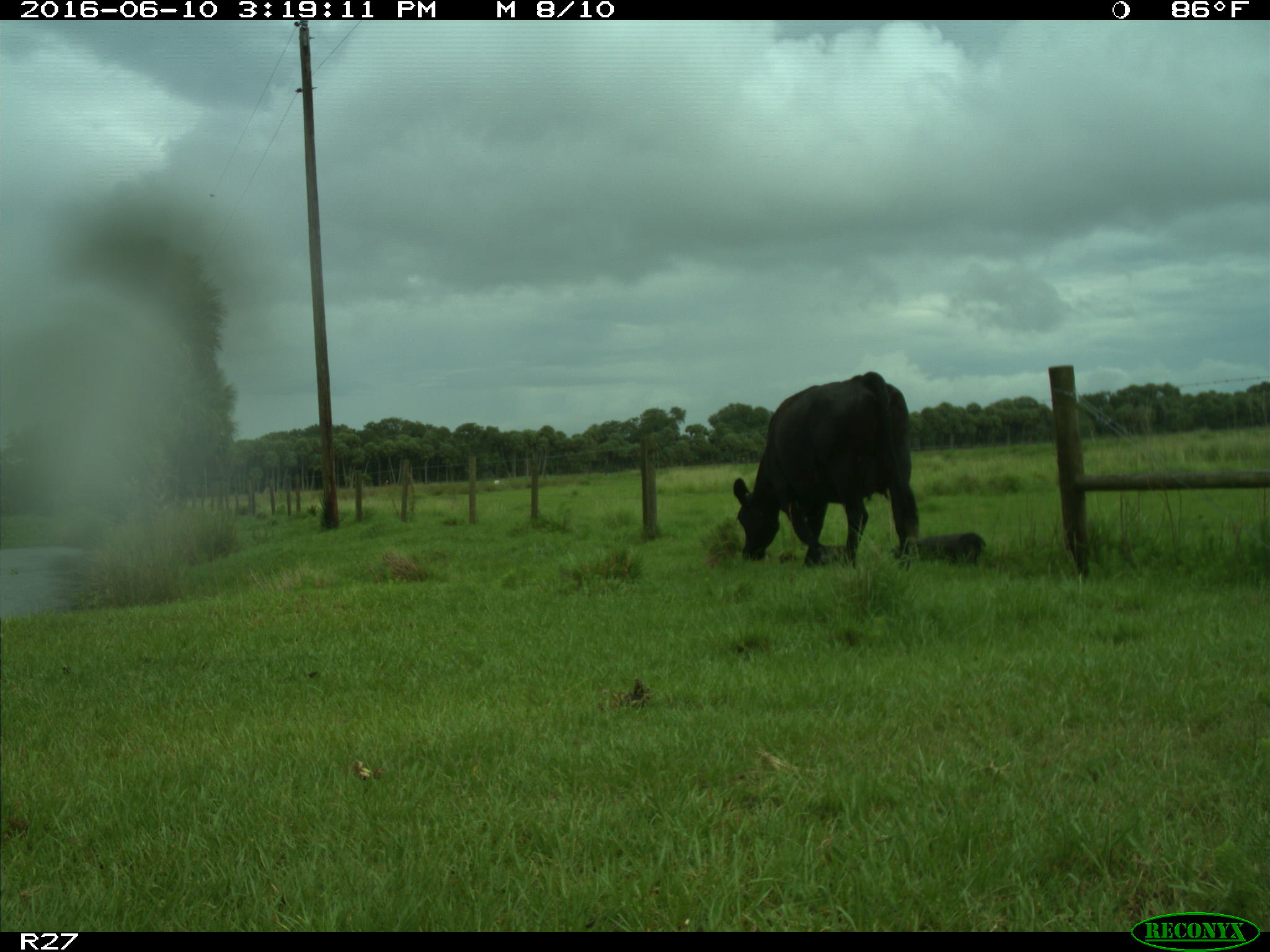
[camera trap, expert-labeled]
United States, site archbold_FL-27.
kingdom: Animalia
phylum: Chordata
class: Mammalia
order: Artiodactyla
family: Bovidae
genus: Bos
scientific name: Bos taurus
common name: domestic cow